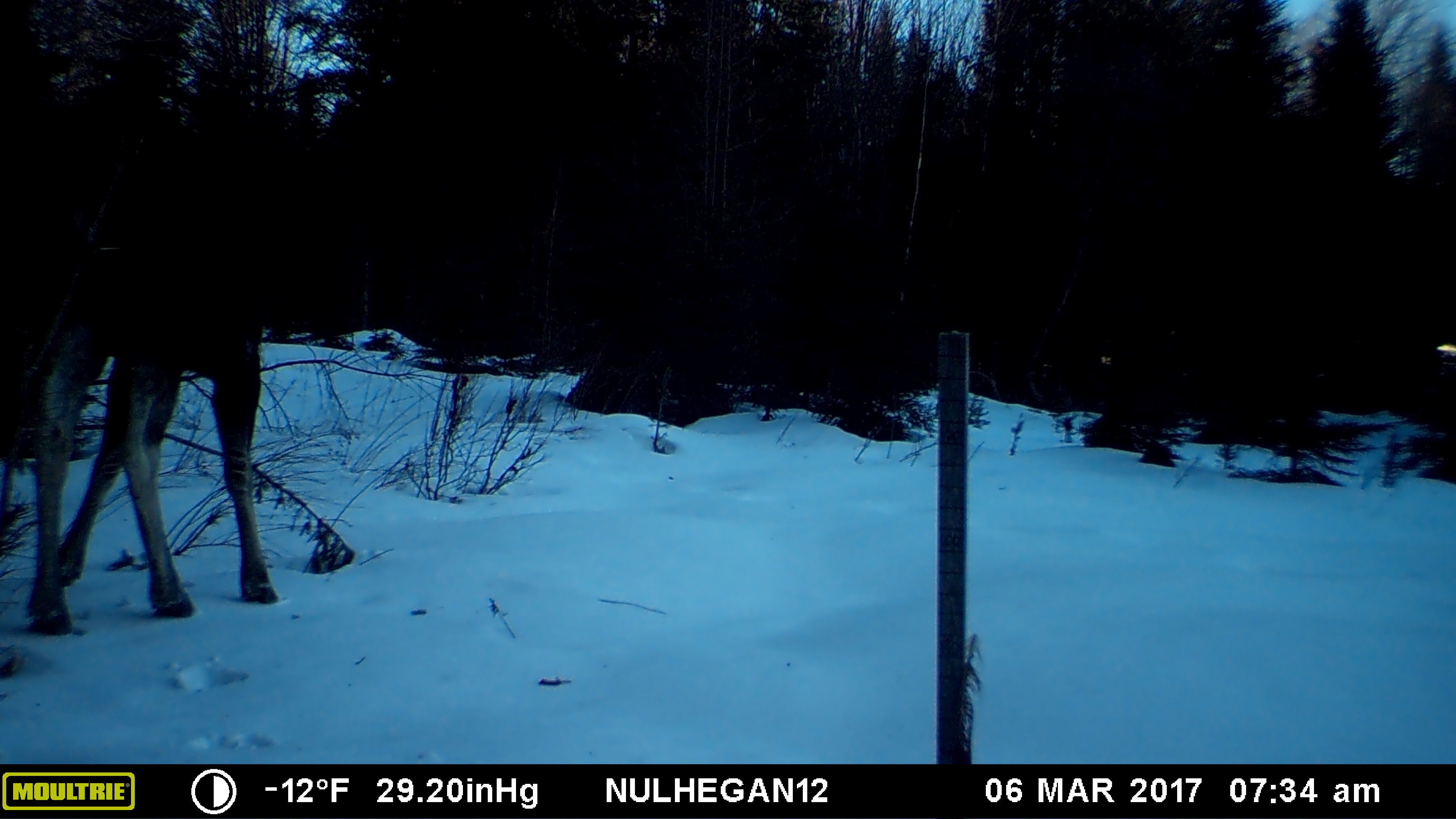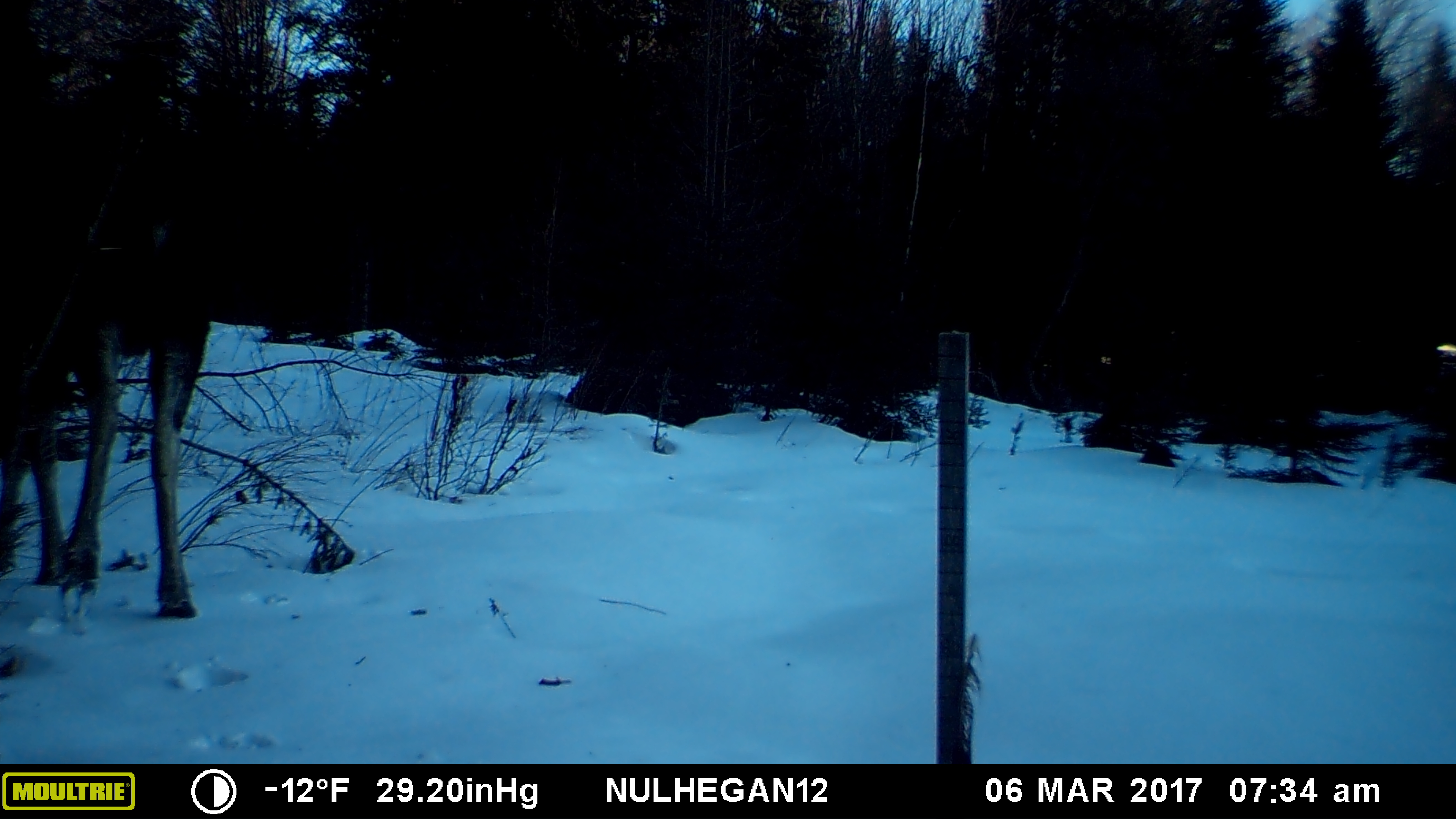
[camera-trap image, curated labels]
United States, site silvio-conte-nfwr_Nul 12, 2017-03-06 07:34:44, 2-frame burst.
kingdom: Animalia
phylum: Chordata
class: Mammalia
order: Artiodactyla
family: Cervidae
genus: Alces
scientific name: Alces alces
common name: moose